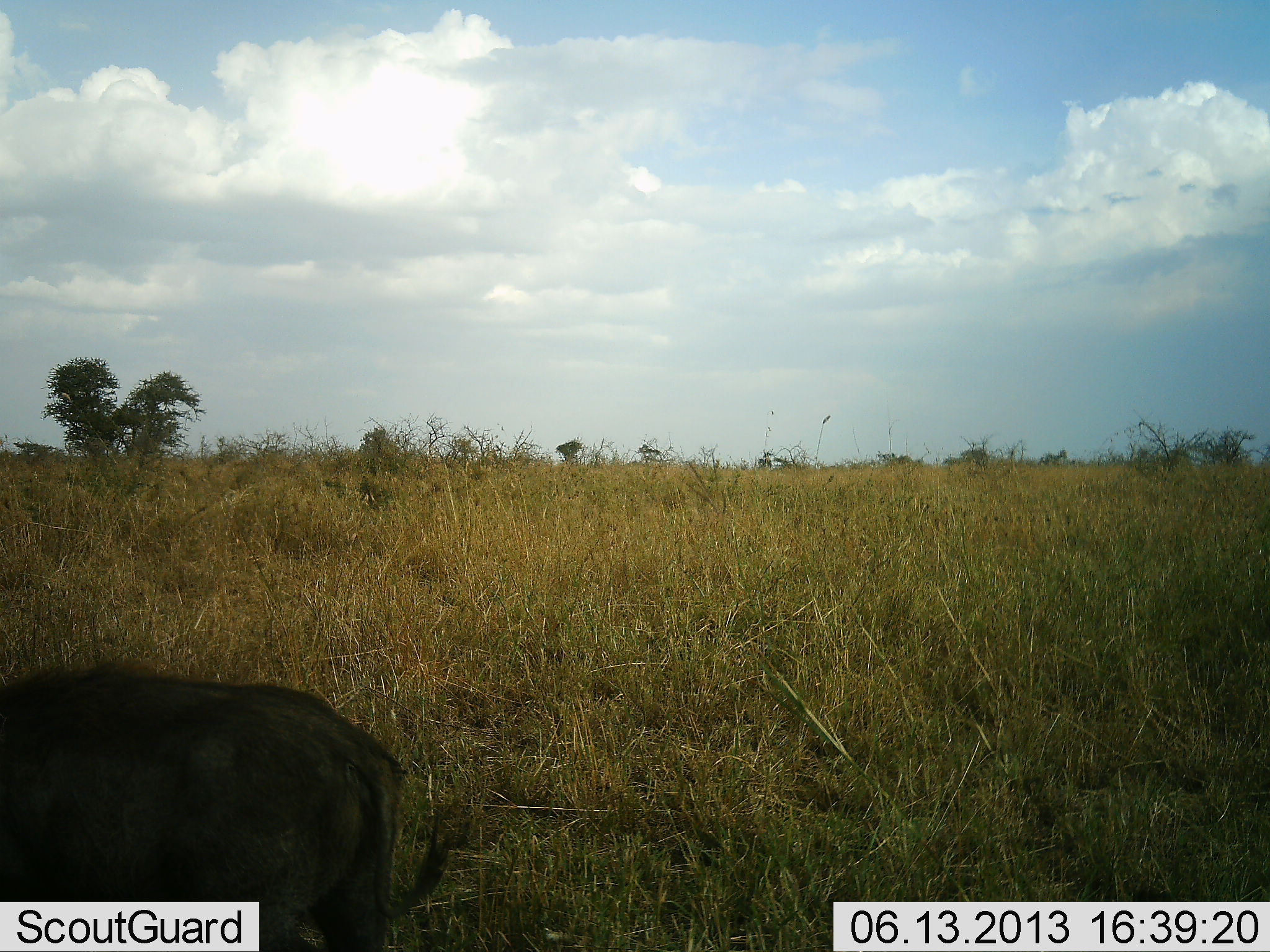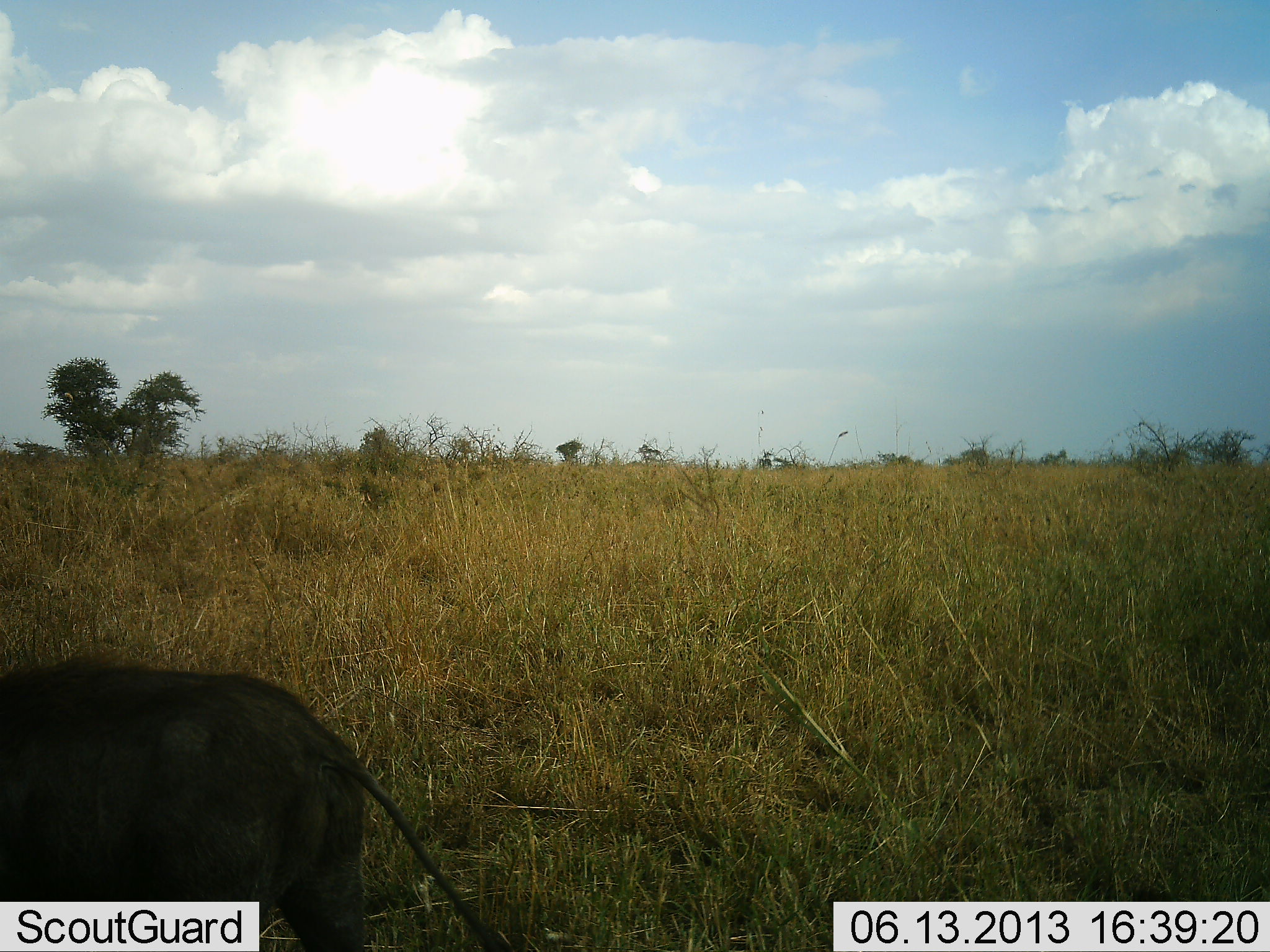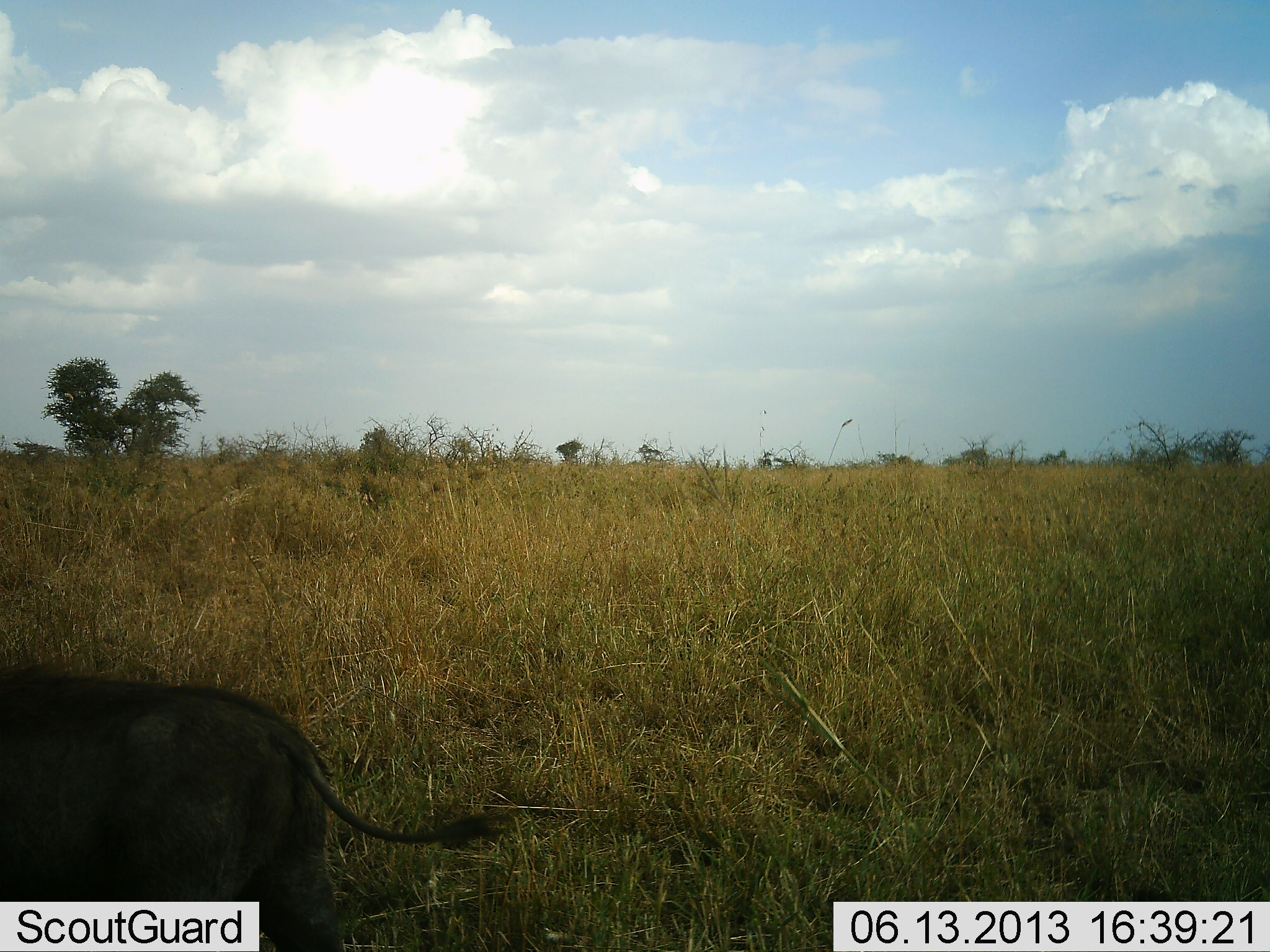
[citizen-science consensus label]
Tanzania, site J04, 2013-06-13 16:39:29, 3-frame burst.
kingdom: Animalia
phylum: Chordata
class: Mammalia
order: Artiodactyla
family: Suidae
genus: Phacochoerus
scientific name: Phacochoerus africanus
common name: warthog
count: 1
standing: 60%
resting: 0%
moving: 33%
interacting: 0%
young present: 0%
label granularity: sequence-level